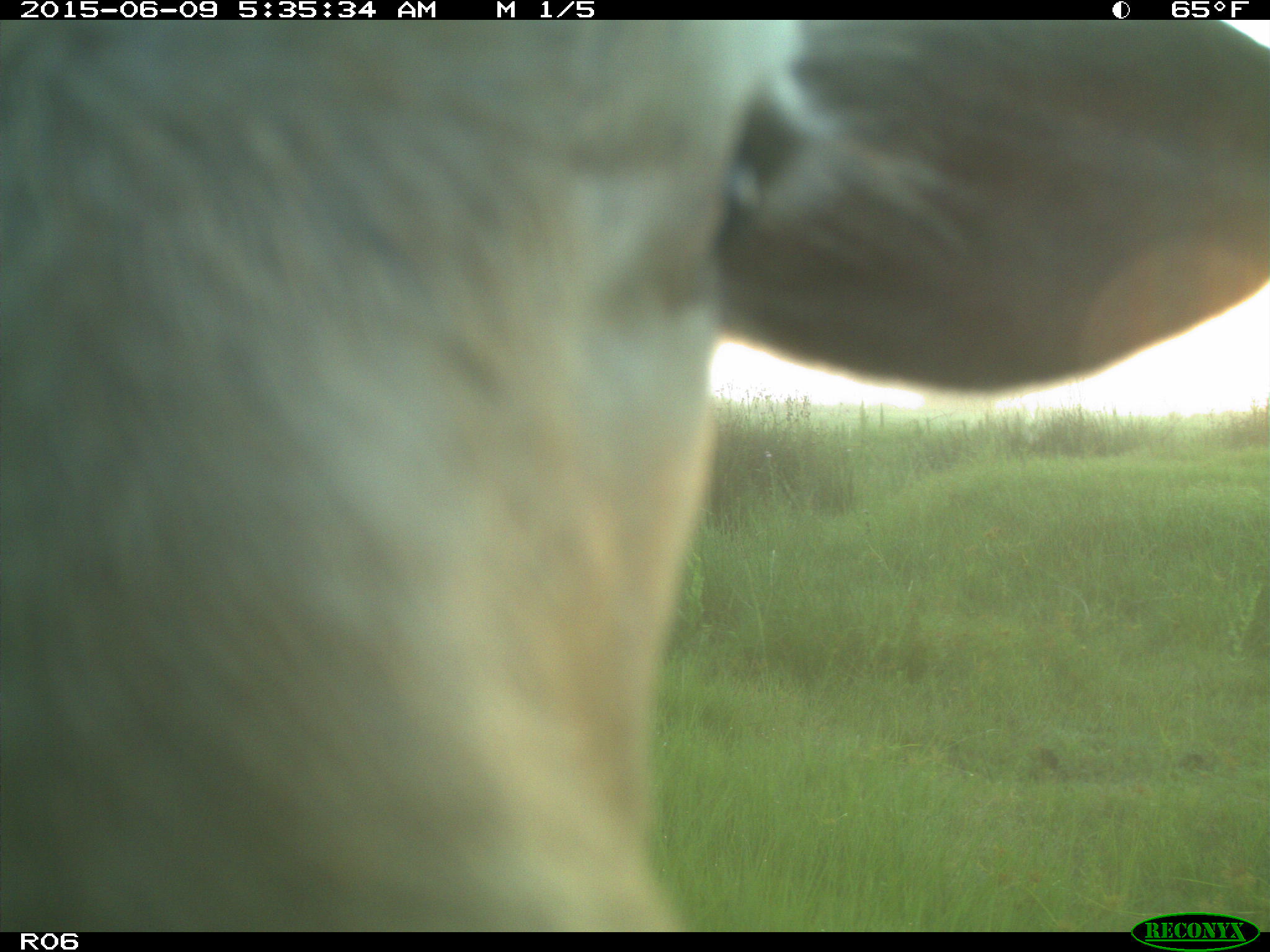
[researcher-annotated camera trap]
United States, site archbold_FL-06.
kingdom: Animalia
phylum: Chordata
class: Mammalia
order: Artiodactyla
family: Bovidae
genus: Bos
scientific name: Bos taurus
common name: domestic cow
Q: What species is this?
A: Bos taurus (domestic cow).